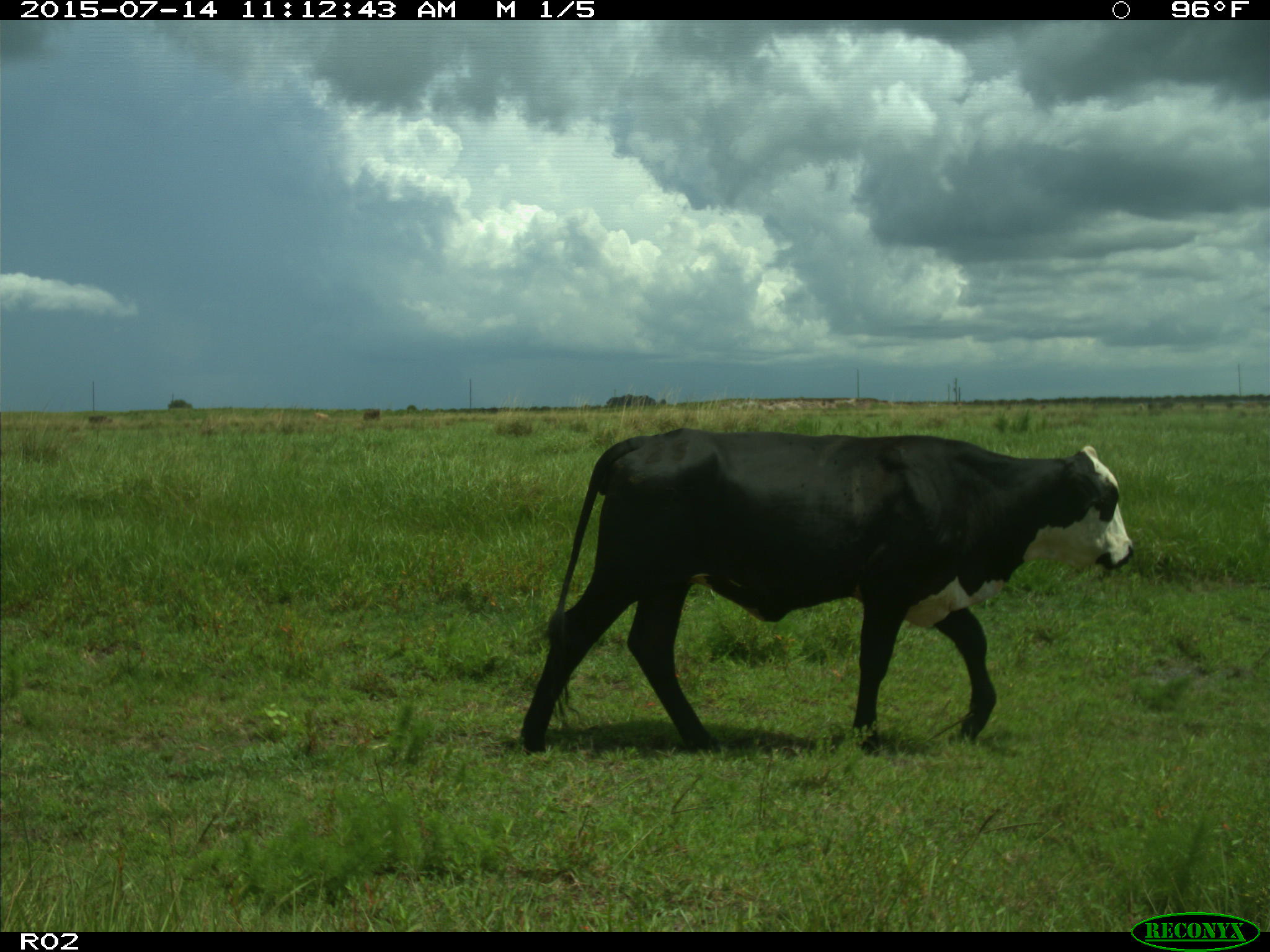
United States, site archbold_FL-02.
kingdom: Animalia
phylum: Chordata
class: Mammalia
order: Artiodactyla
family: Bovidae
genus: Bos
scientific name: Bos taurus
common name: domestic cow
Bos taurus (domestic cow).